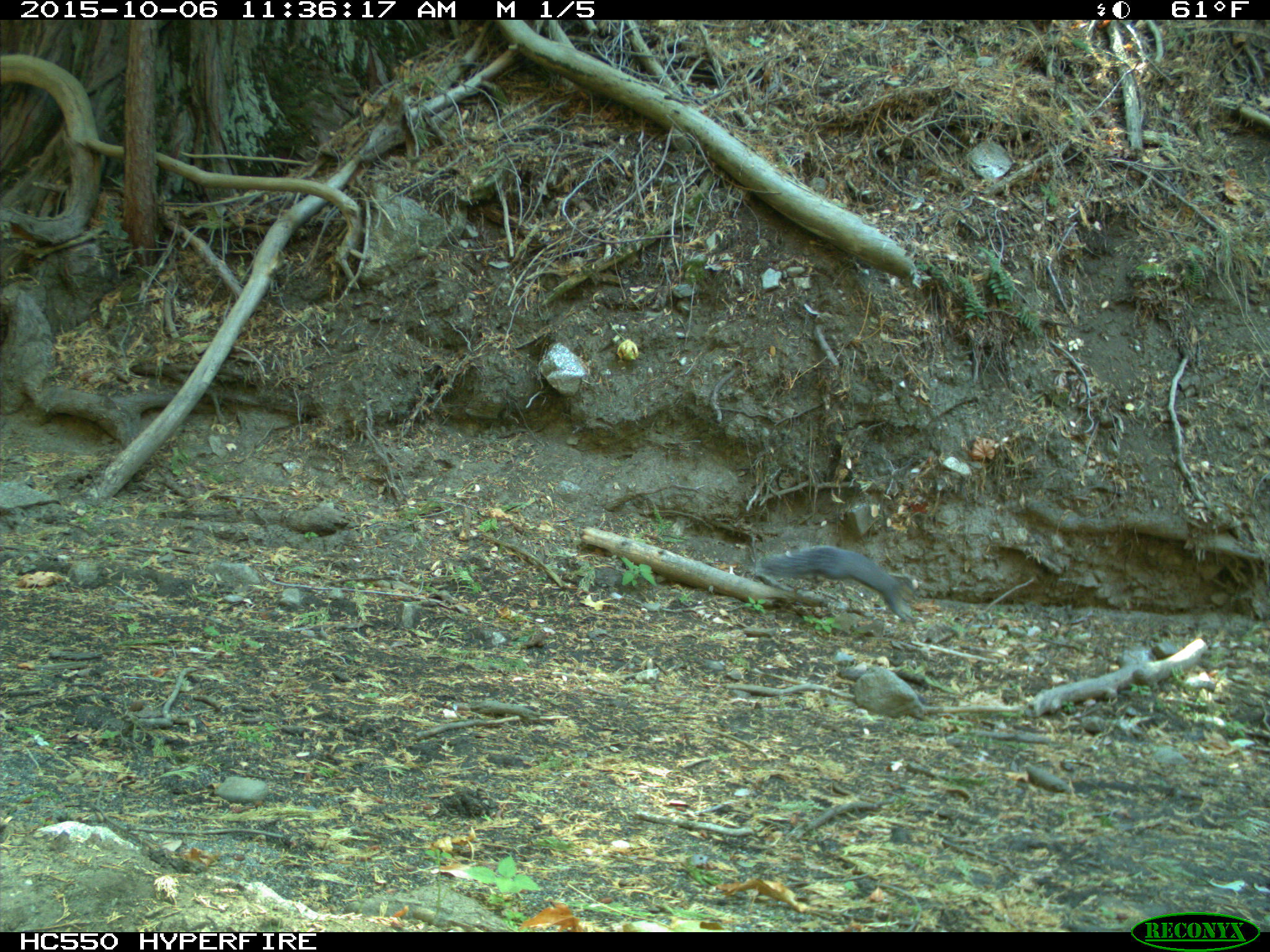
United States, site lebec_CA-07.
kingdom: Animalia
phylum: Chordata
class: Mammalia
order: Rodentia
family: Sciuridae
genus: Sciurus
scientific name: Sciurus carolinensis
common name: eastern gray squirrel